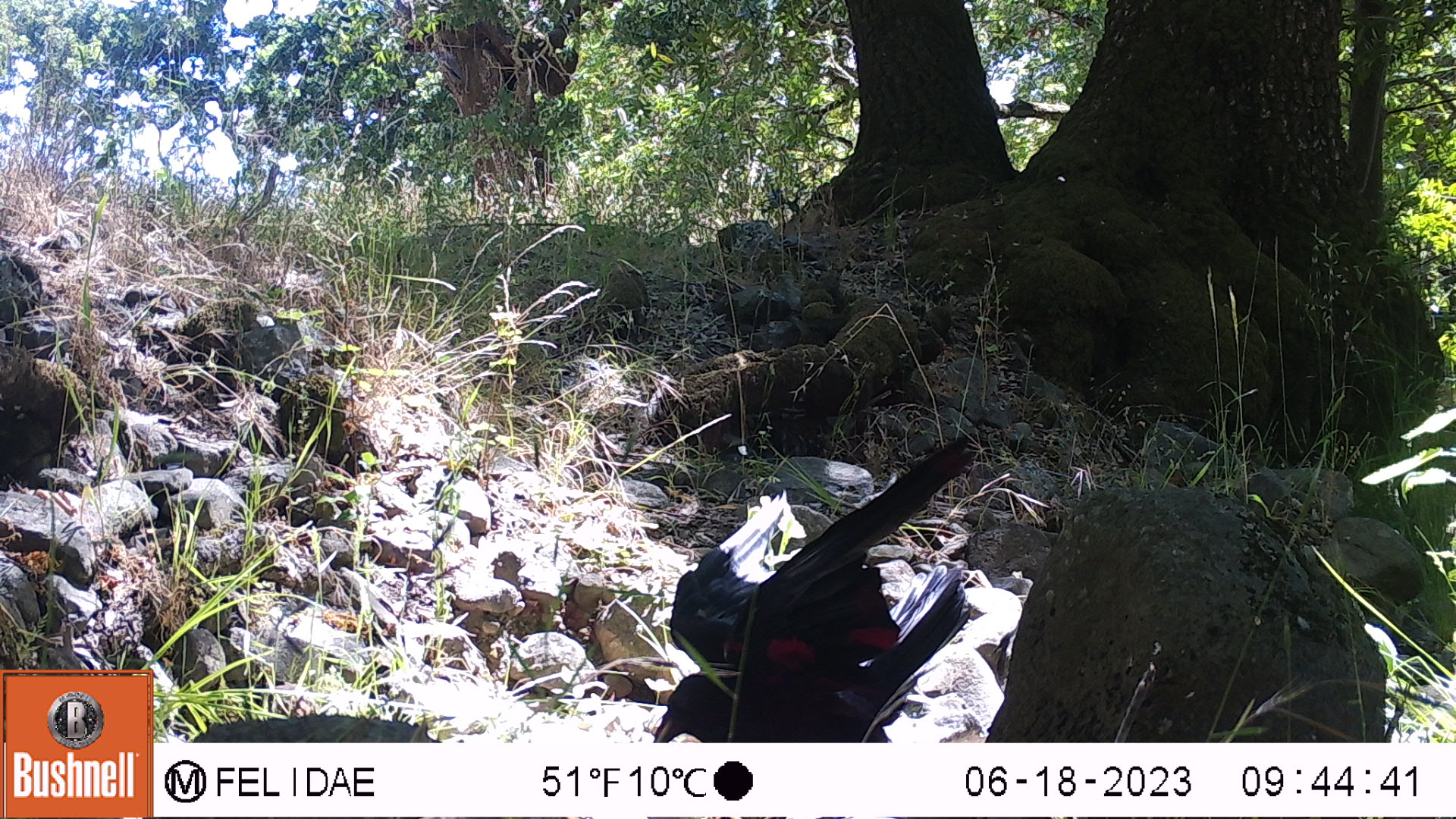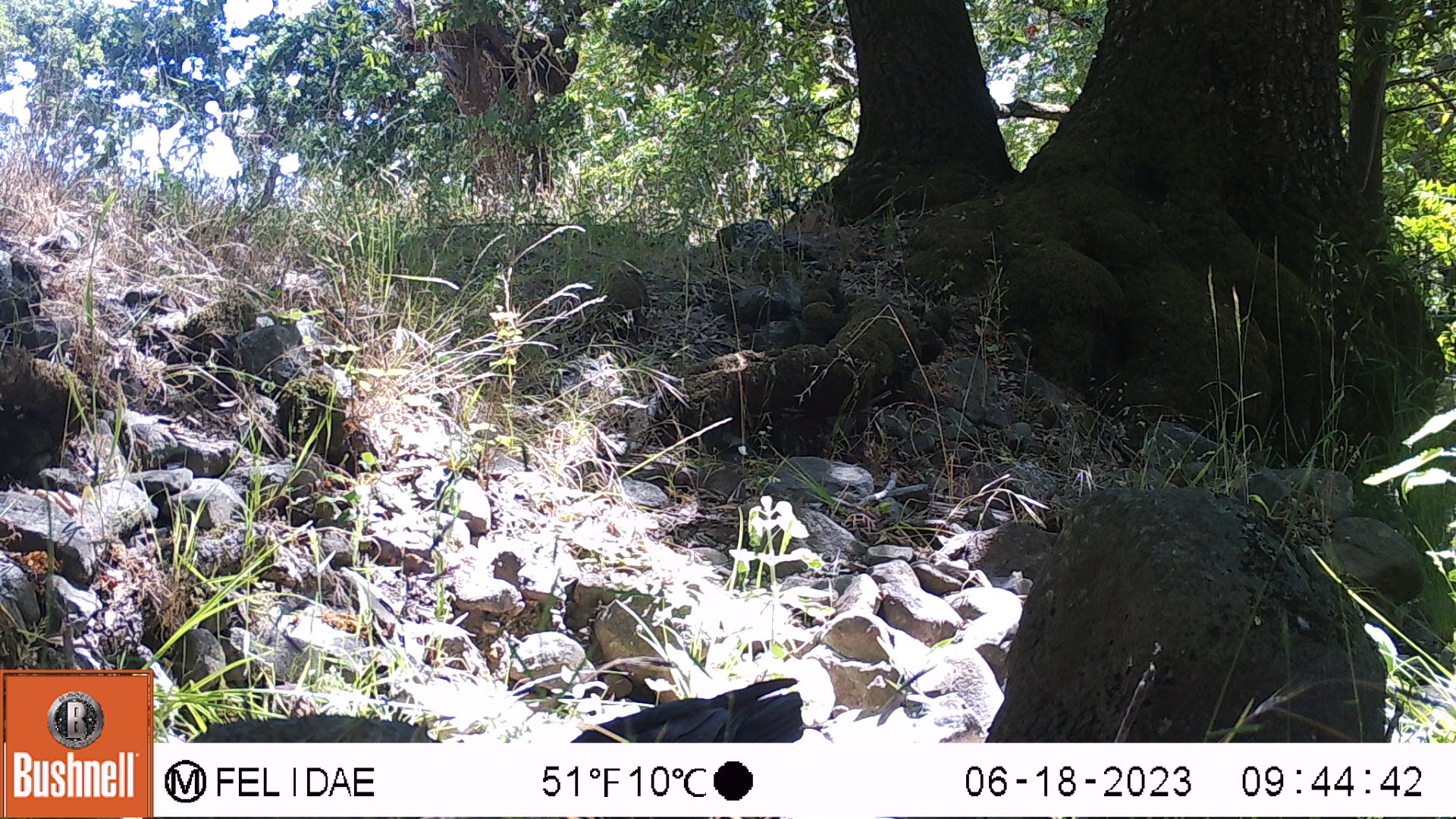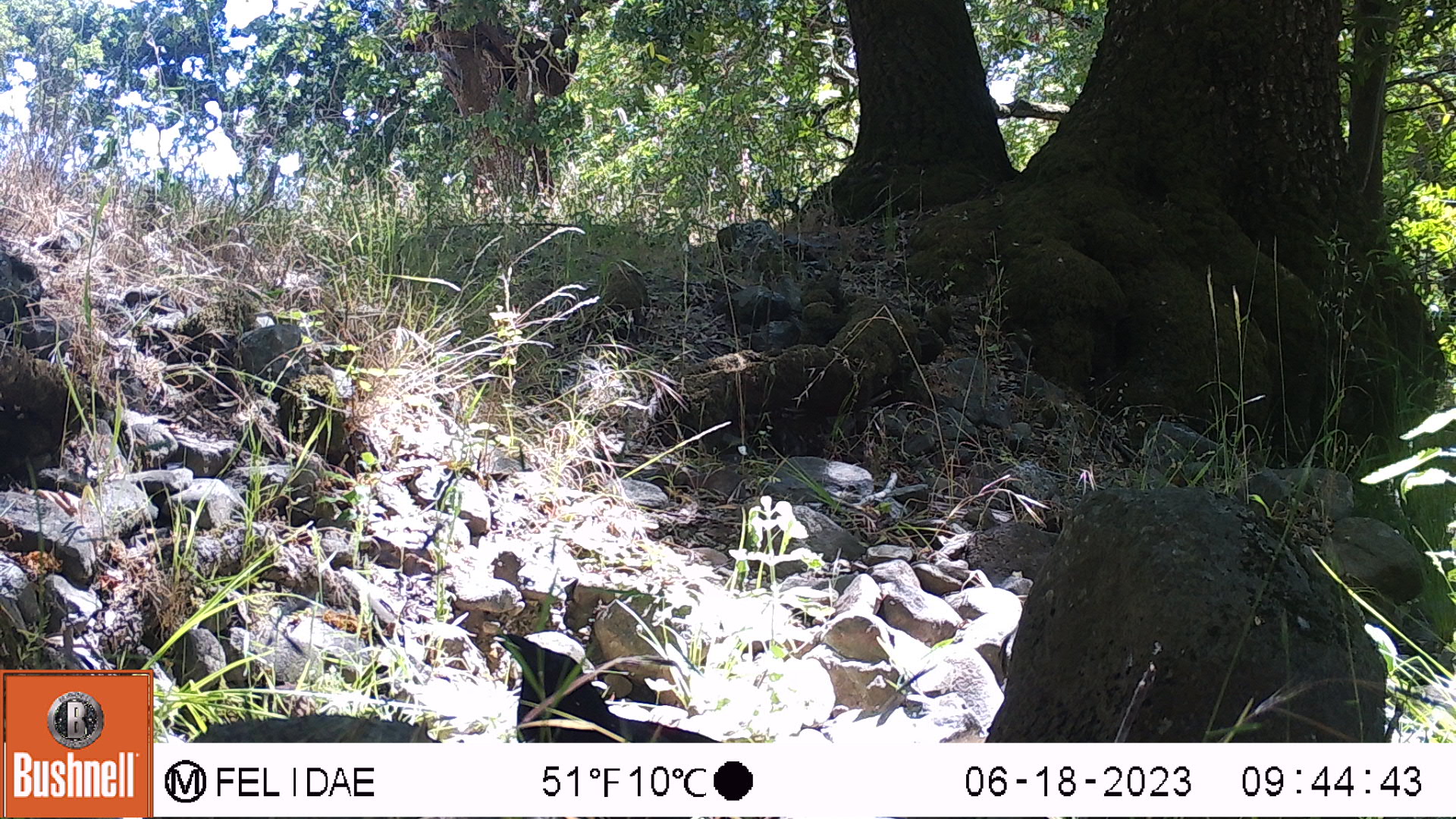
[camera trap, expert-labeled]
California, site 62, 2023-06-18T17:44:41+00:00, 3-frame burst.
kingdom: Animalia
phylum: Chordata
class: Aves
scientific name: Aves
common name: bird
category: unknown bird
Unknown bird (bird) (Aves).